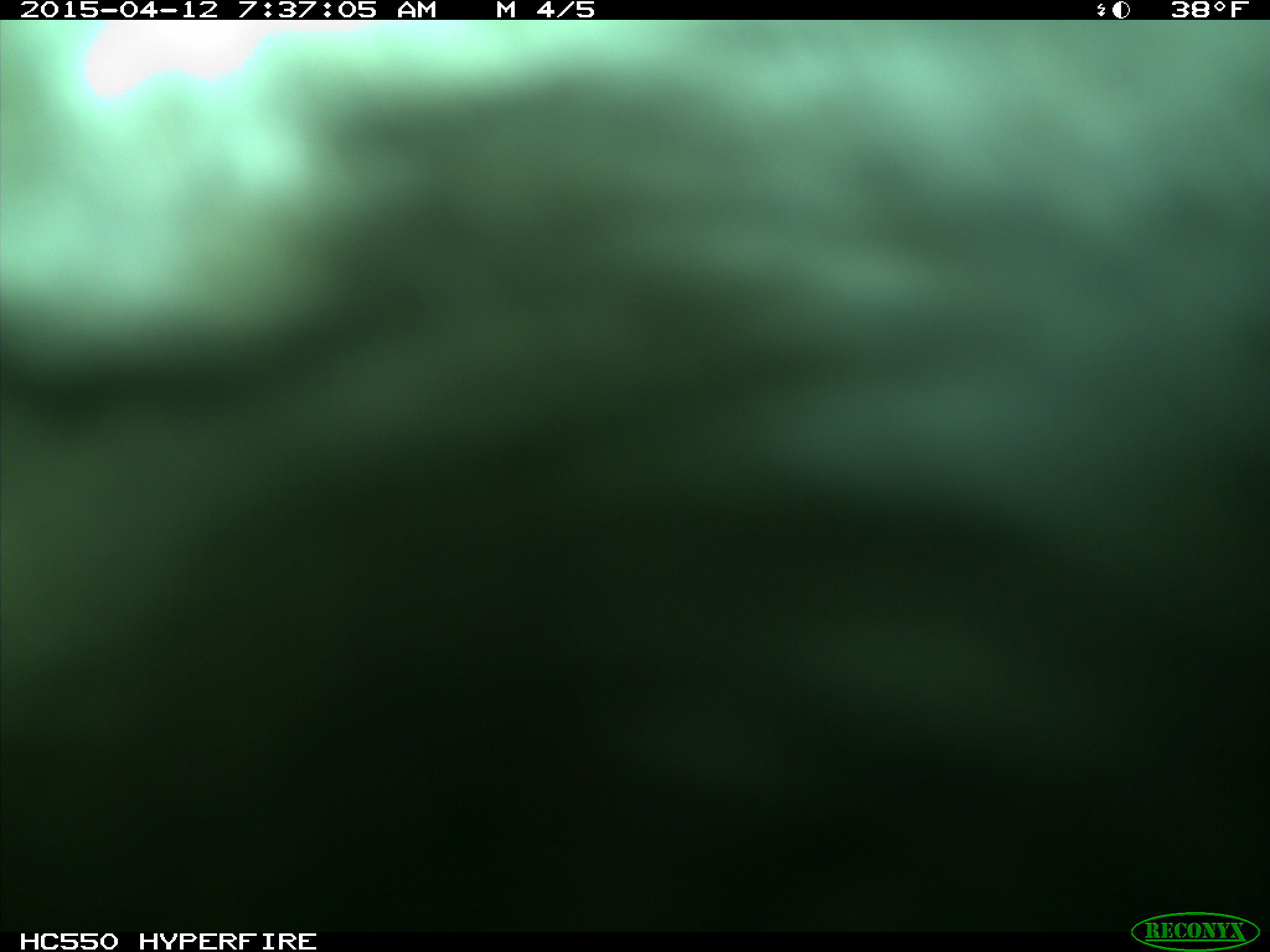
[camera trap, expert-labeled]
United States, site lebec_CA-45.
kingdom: Animalia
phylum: Chordata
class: Mammalia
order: Artiodactyla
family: Bovidae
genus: Bos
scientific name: Bos taurus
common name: domestic cow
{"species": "Bos taurus (domestic cow)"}